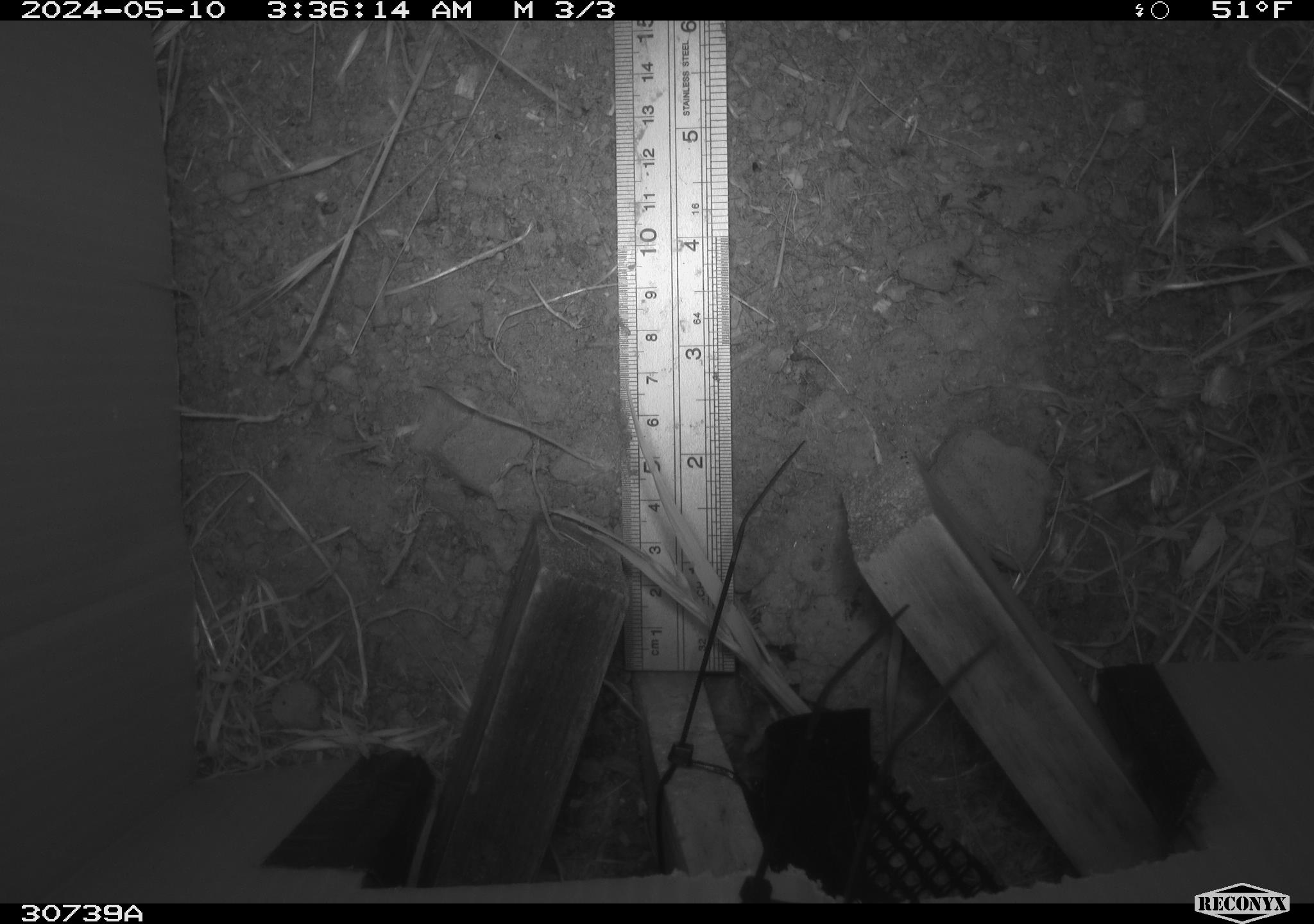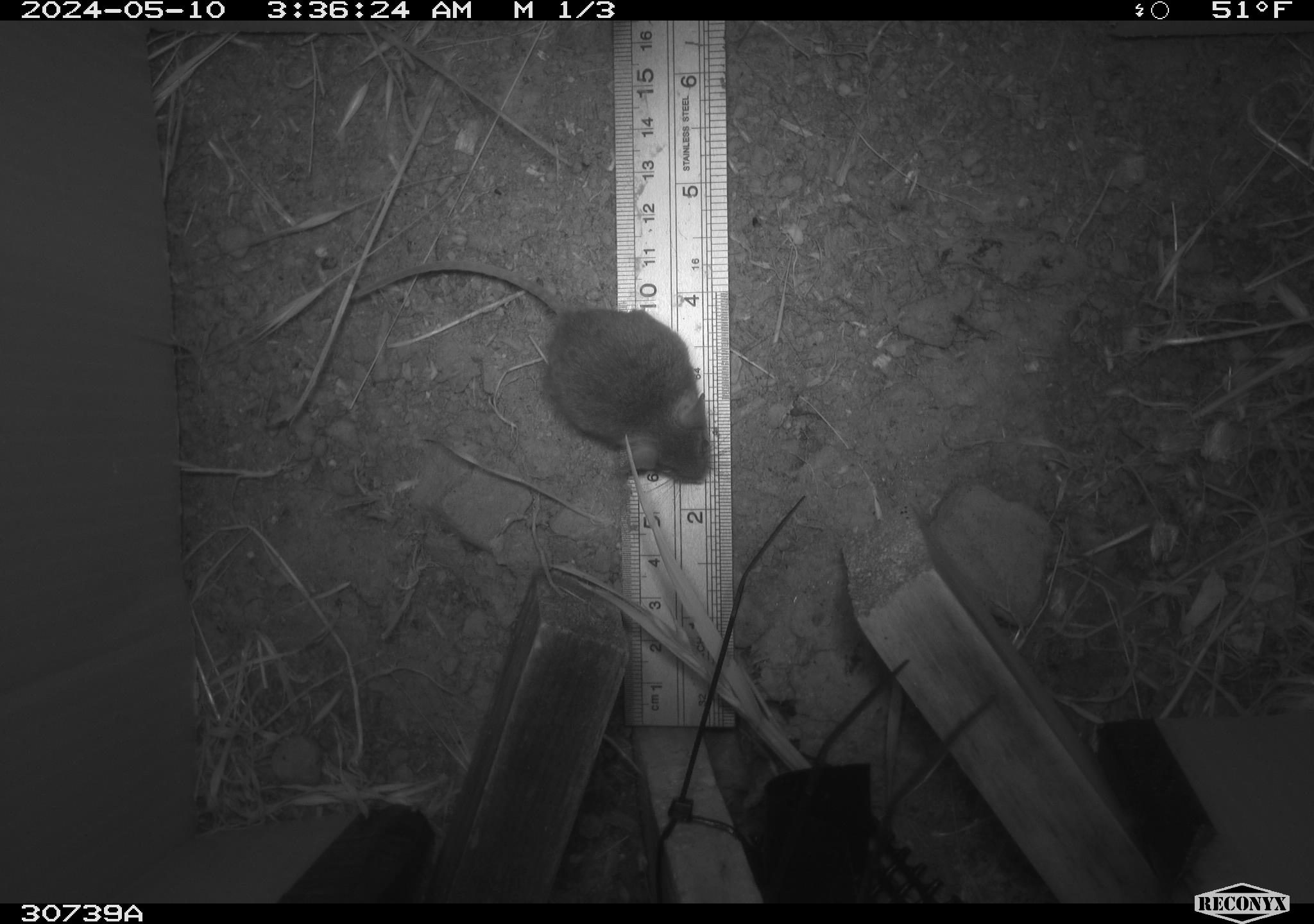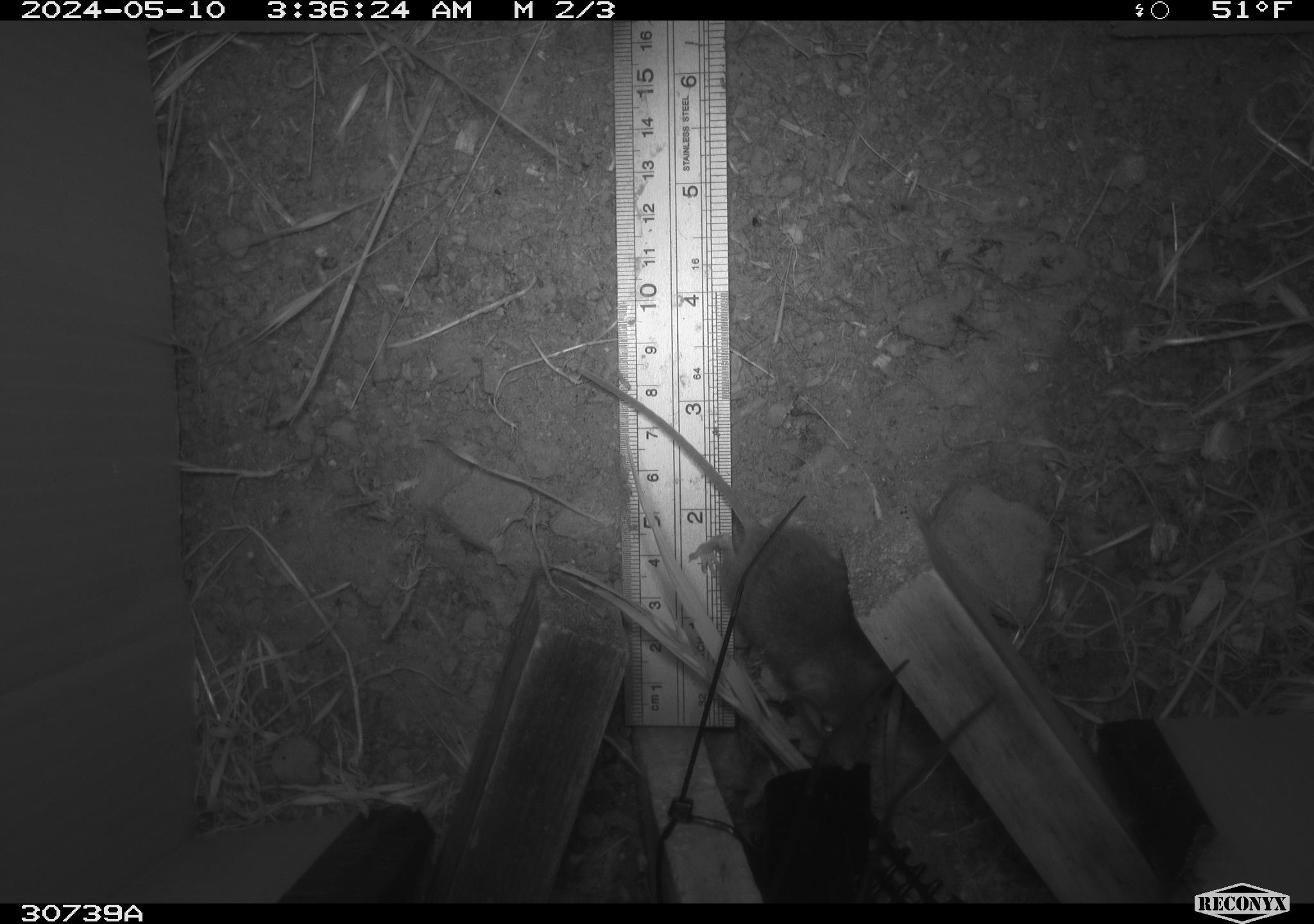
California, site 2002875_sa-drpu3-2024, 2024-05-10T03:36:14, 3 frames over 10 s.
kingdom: Animalia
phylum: Chordata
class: Mammalia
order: Rodentia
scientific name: Rodentia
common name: rodent